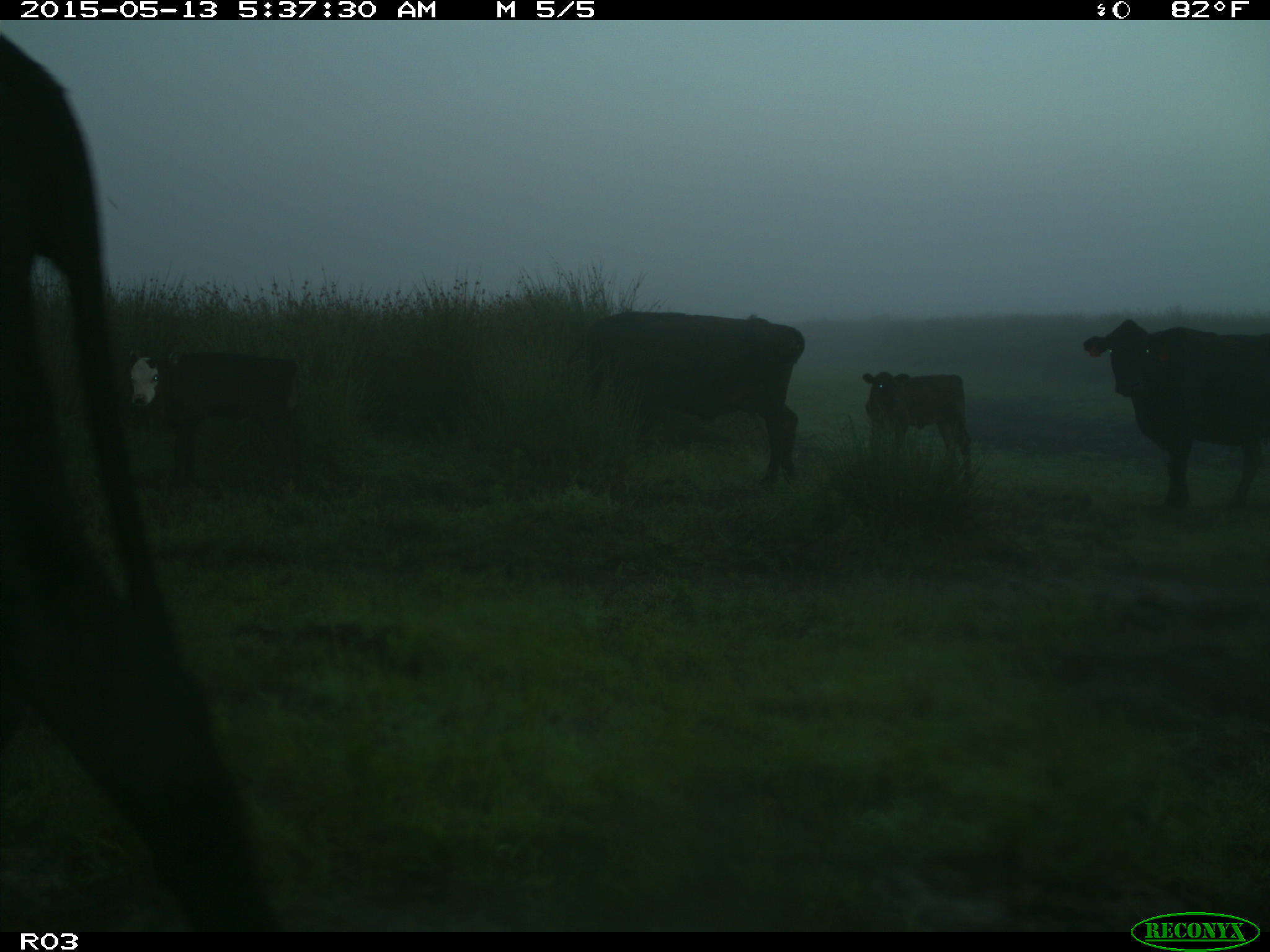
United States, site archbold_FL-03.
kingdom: Animalia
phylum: Chordata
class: Mammalia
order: Artiodactyla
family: Bovidae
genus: Bos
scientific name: Bos taurus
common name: domestic cow